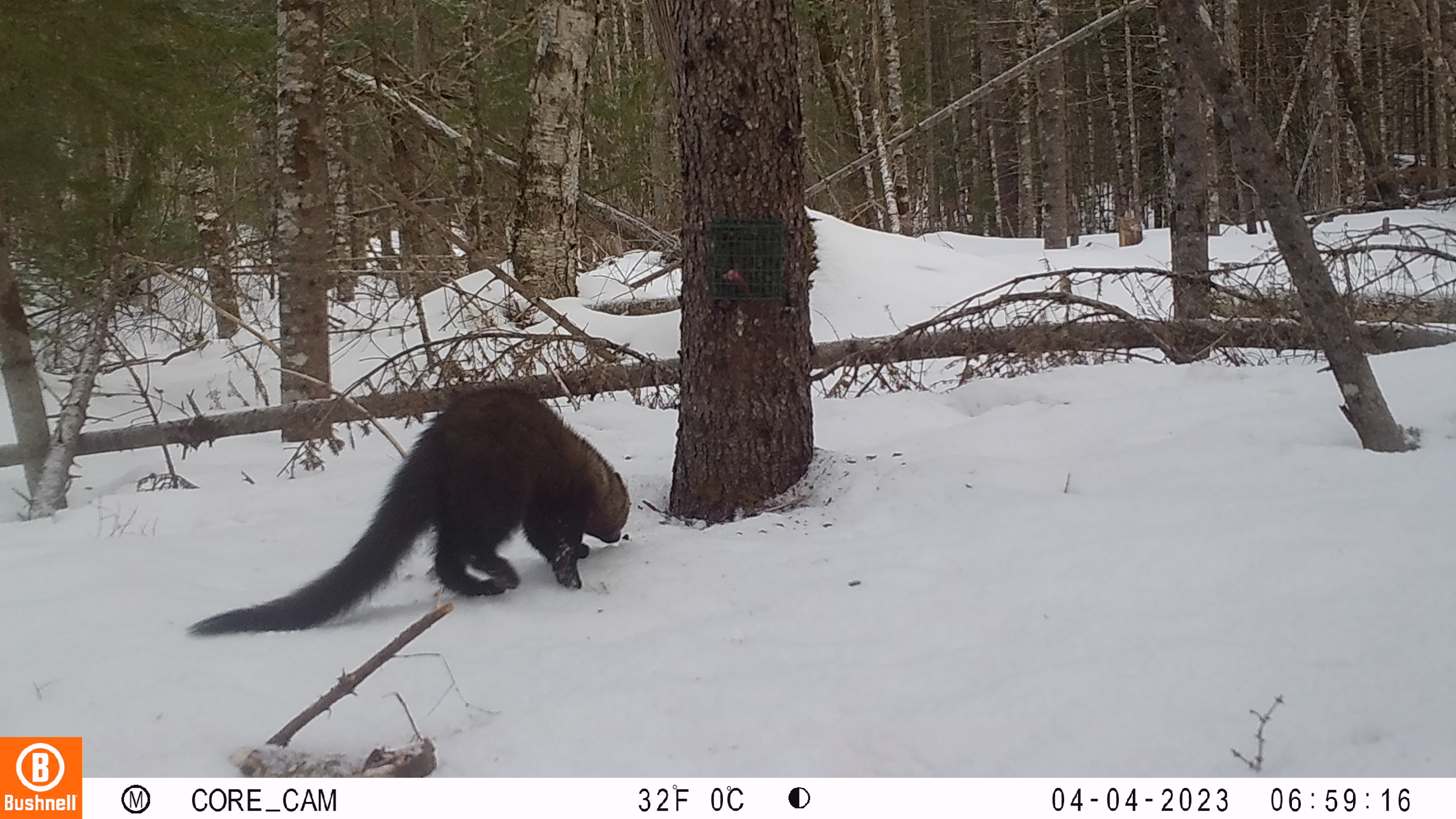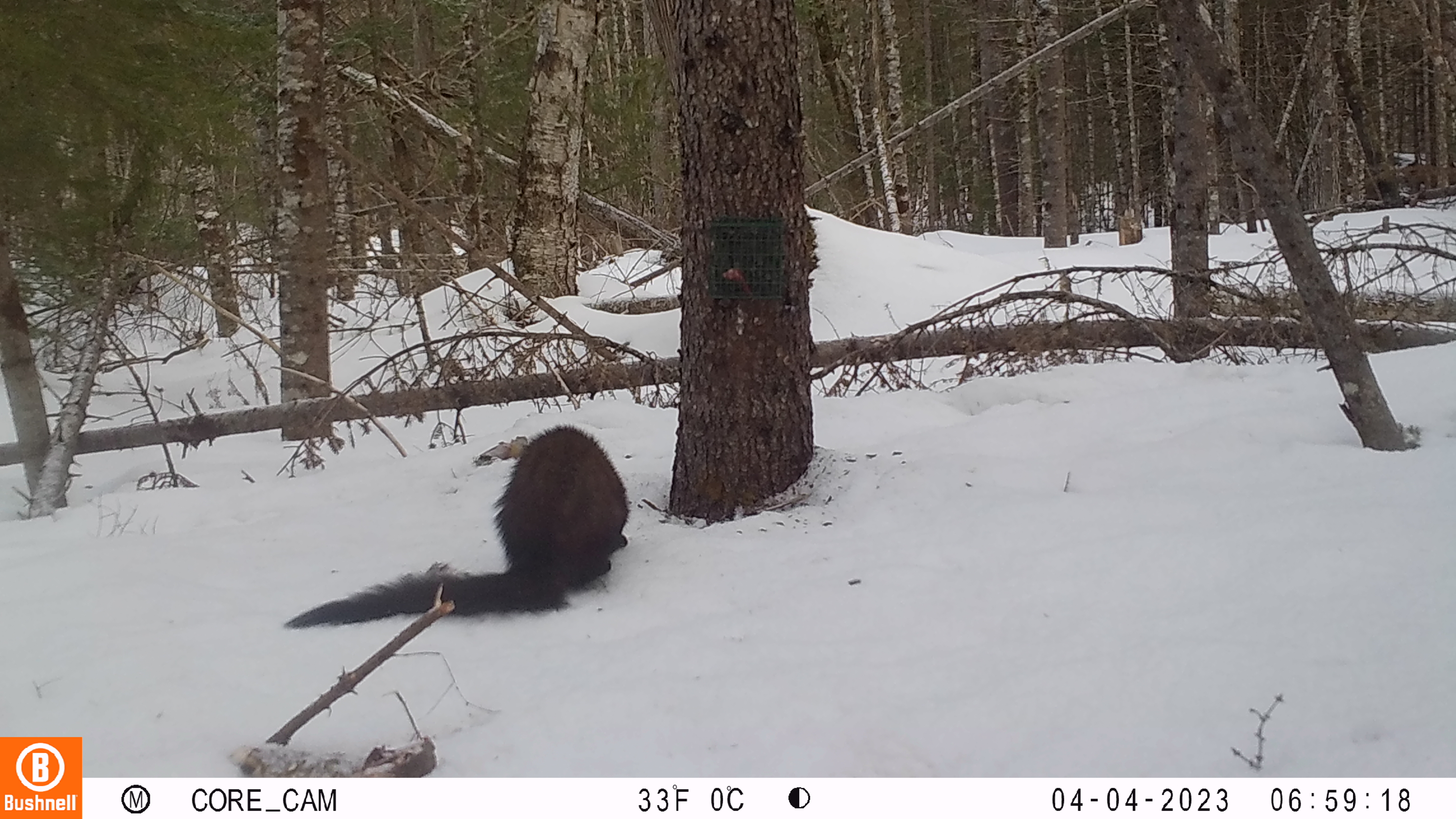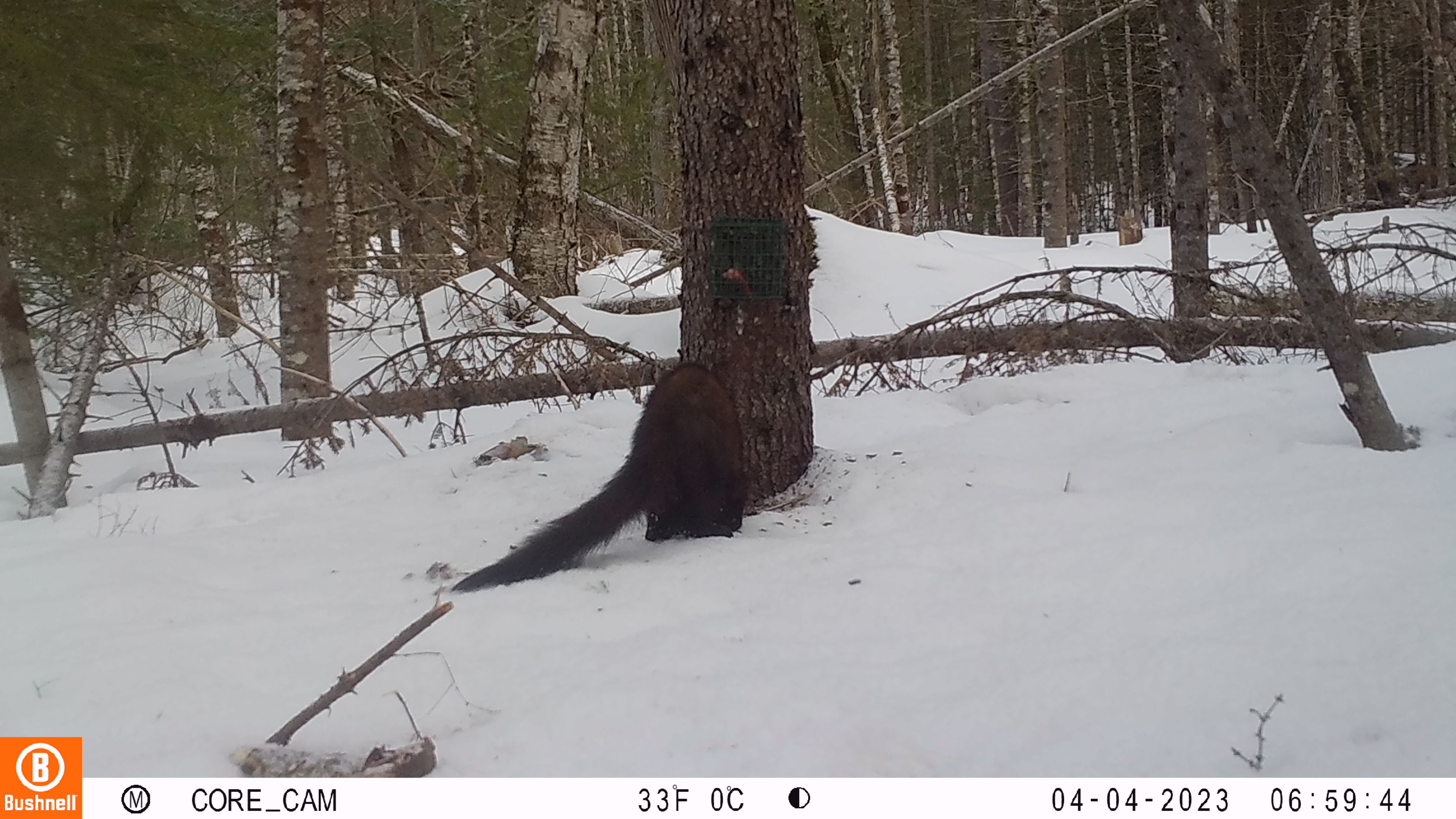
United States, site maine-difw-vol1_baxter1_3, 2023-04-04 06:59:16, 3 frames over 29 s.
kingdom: Animalia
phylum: Chordata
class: Mammalia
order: Carnivora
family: Mustelidae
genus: Pekania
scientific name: Pekania pennanti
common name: fisher